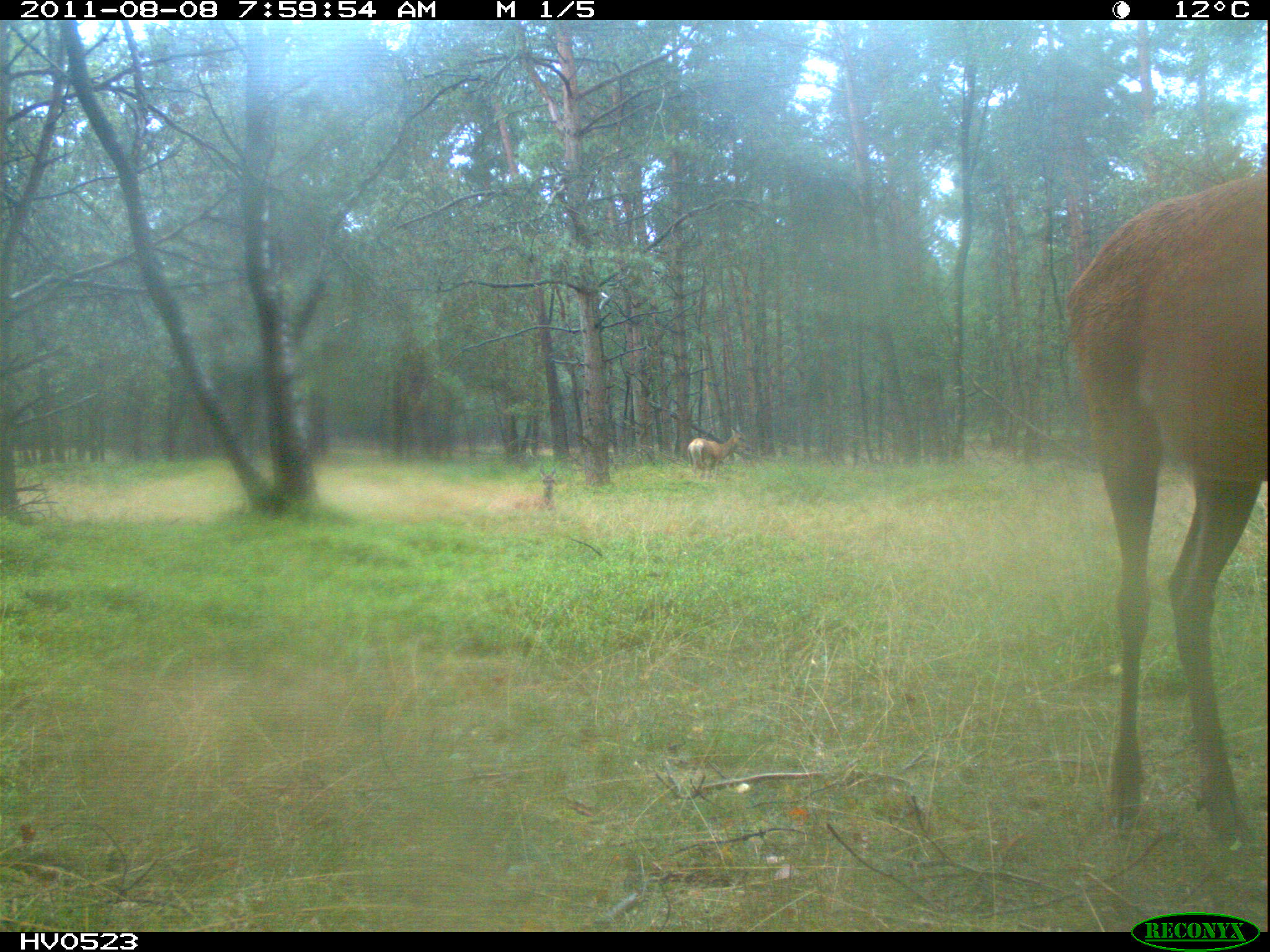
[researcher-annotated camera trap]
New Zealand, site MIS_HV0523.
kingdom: Animalia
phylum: Chordata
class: Mammalia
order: Artiodactyla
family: Cervidae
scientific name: Cervidae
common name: deer